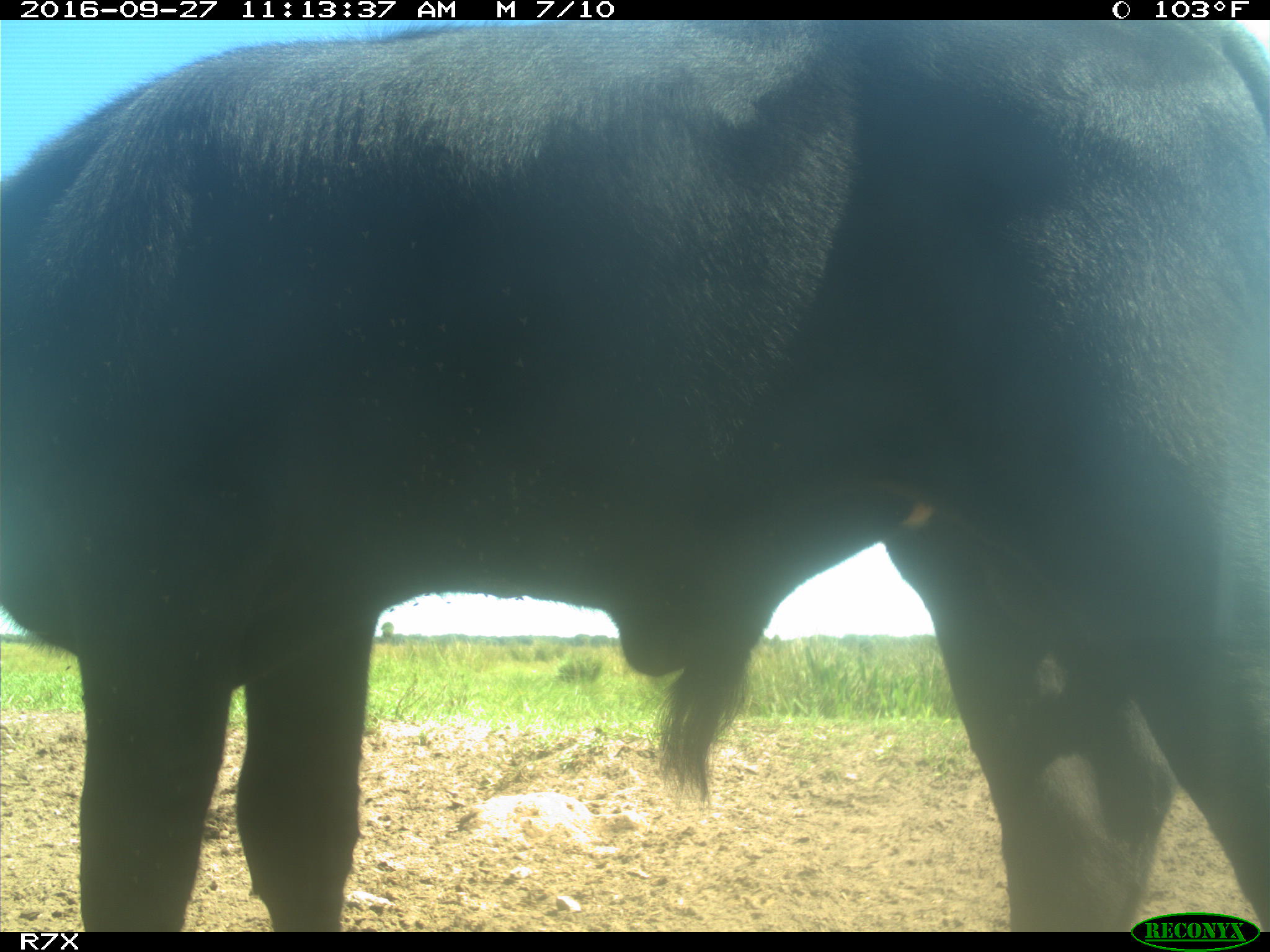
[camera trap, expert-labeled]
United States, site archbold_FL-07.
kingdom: Animalia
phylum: Chordata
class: Mammalia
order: Artiodactyla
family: Bovidae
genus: Bos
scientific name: Bos taurus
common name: domestic cow